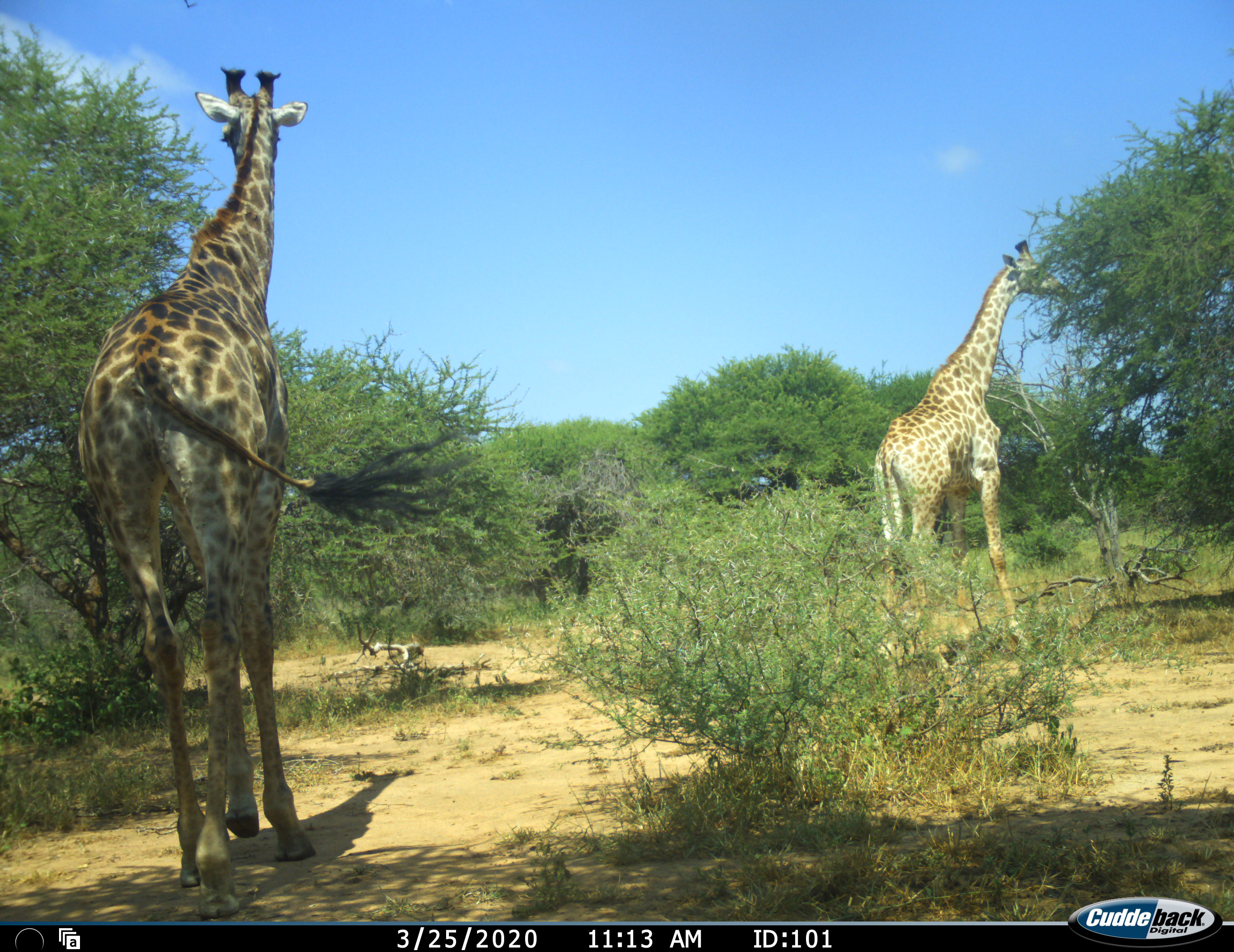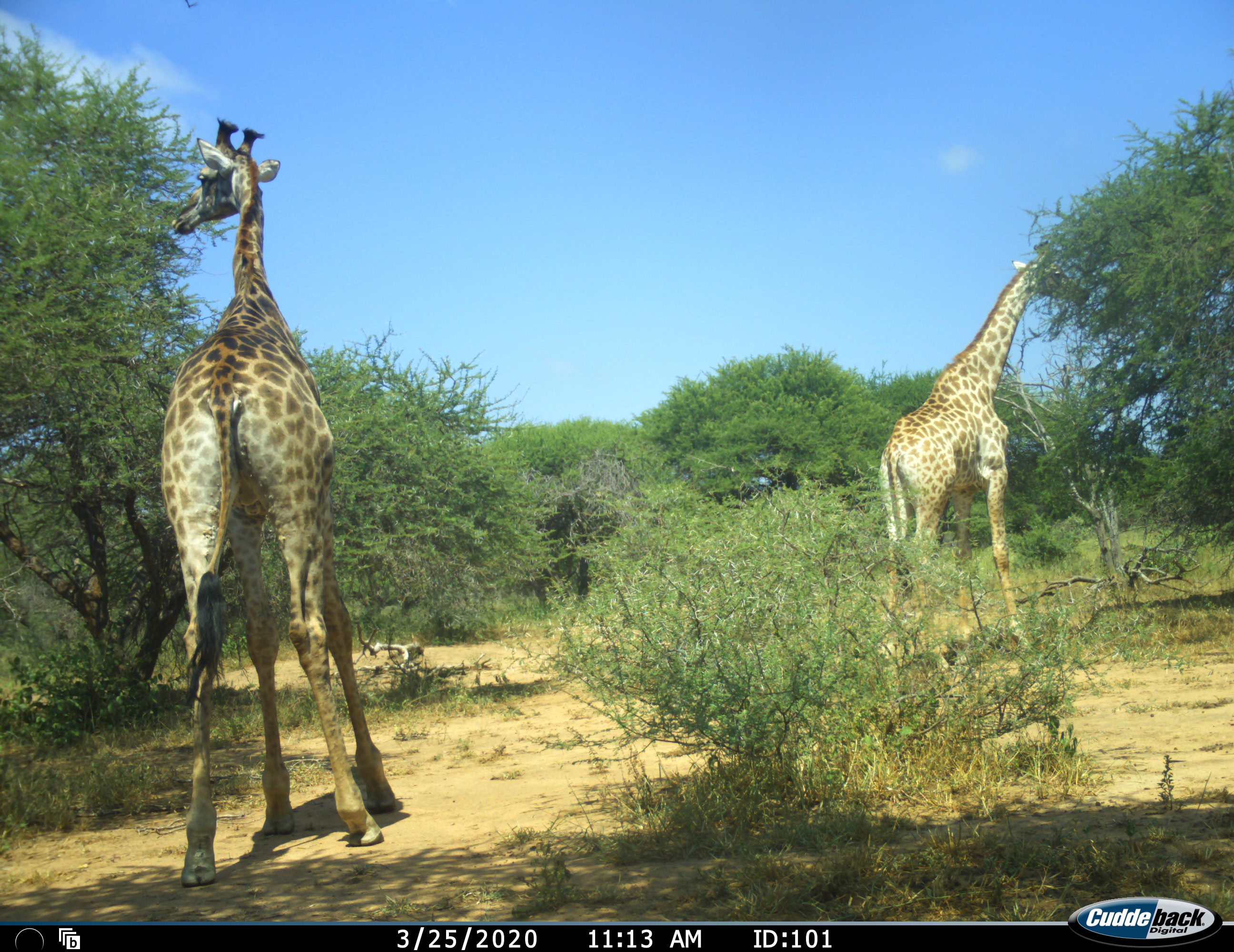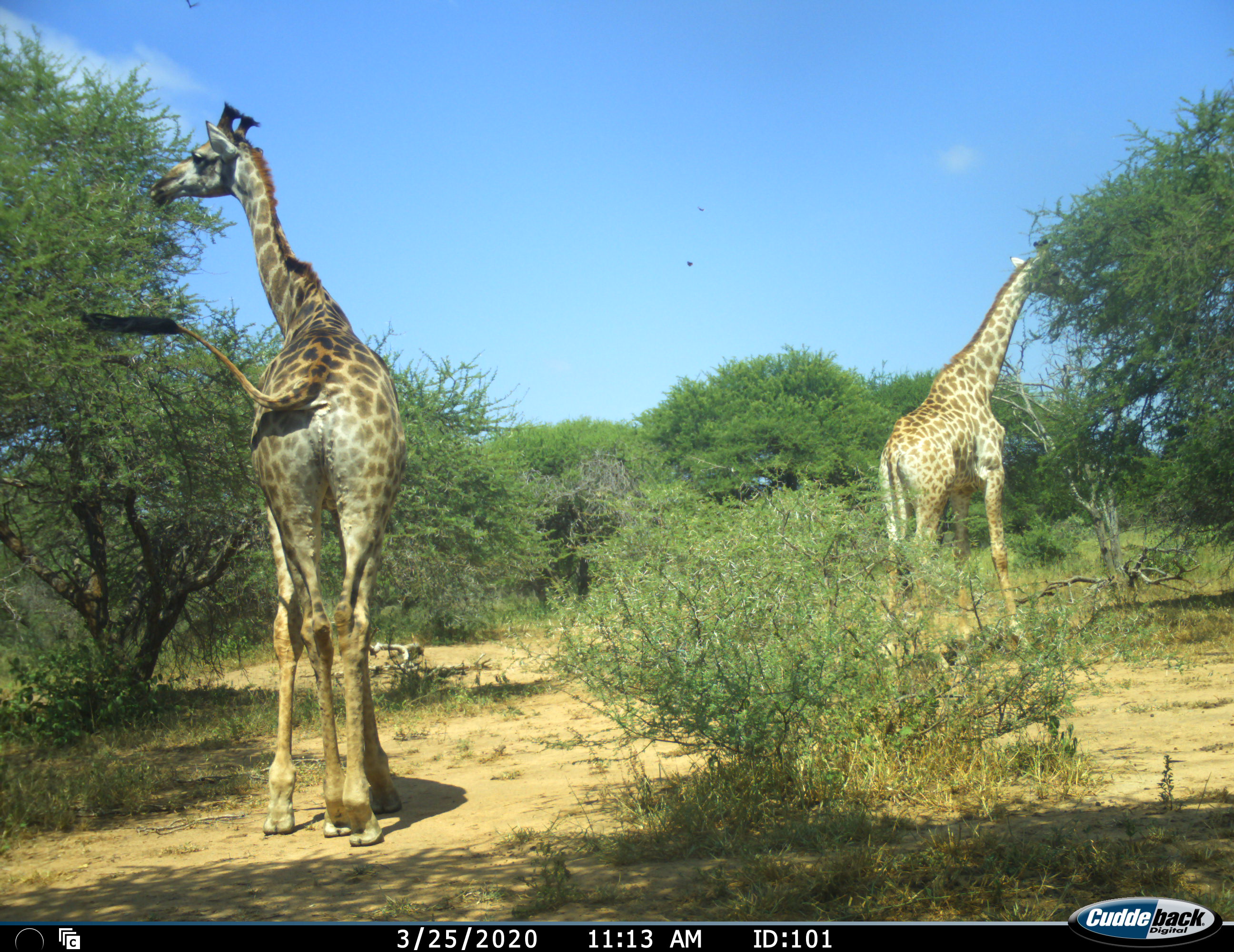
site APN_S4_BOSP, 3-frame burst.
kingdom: Animalia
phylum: Chordata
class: Mammalia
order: Artiodactyla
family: Giraffidae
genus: Giraffa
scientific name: Giraffa camelopardalis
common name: giraffe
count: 2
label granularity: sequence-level